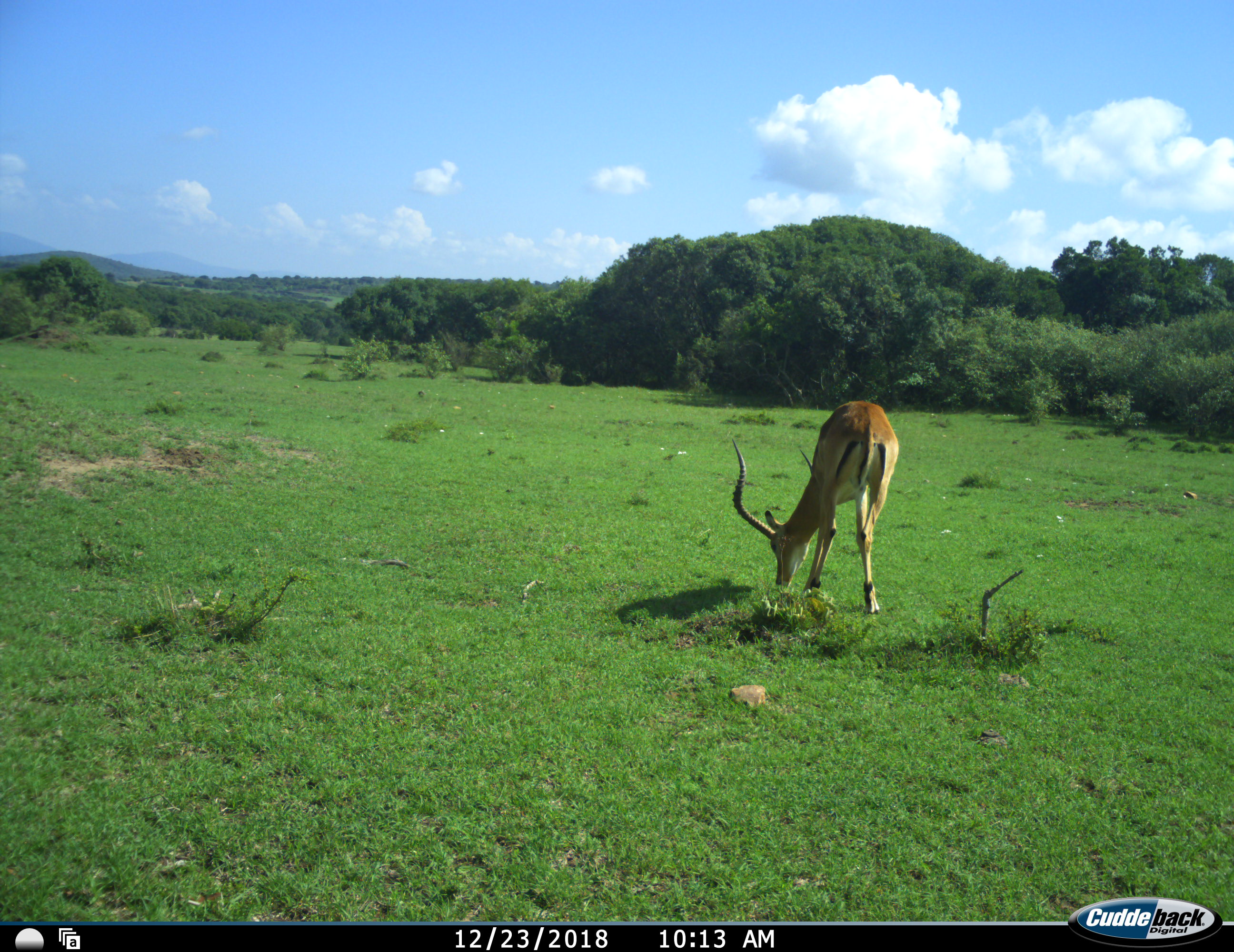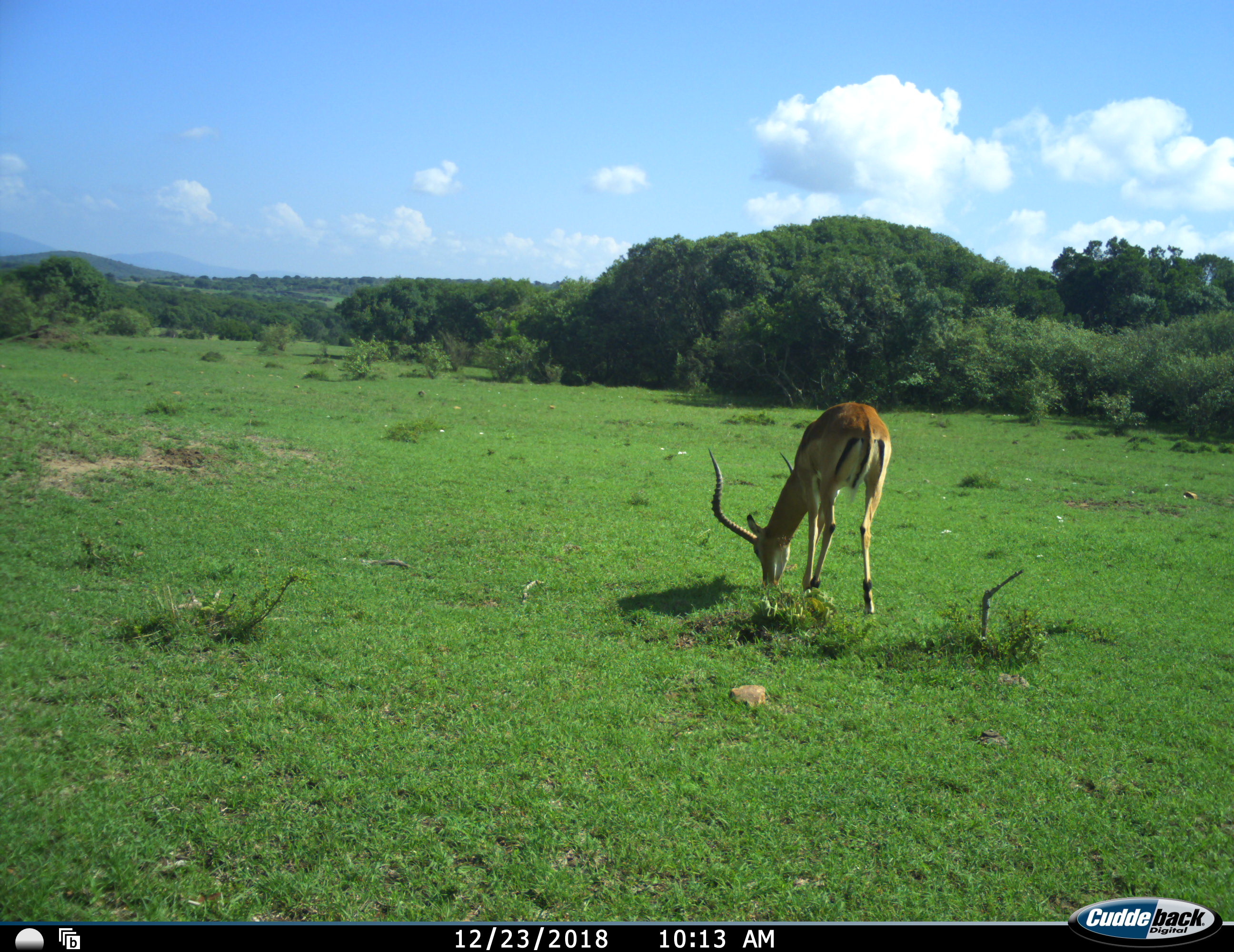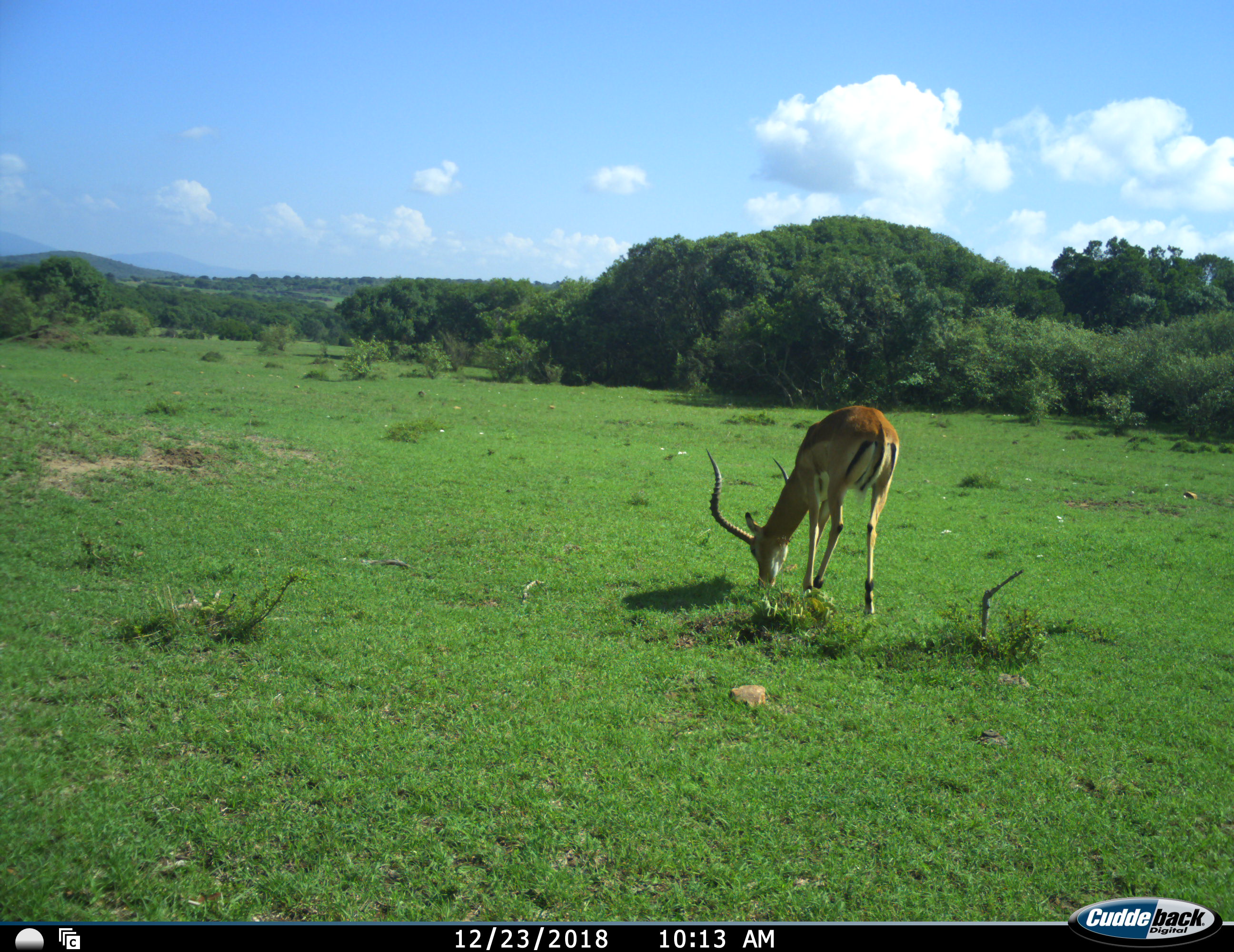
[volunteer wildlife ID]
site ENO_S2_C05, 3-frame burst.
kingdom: Animalia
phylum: Chordata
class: Mammalia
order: Artiodactyla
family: Bovidae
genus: Aepyceros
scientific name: Aepyceros melampus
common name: impala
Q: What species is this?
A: Impala (Aepyceros melampus).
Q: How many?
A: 1.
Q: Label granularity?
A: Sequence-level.